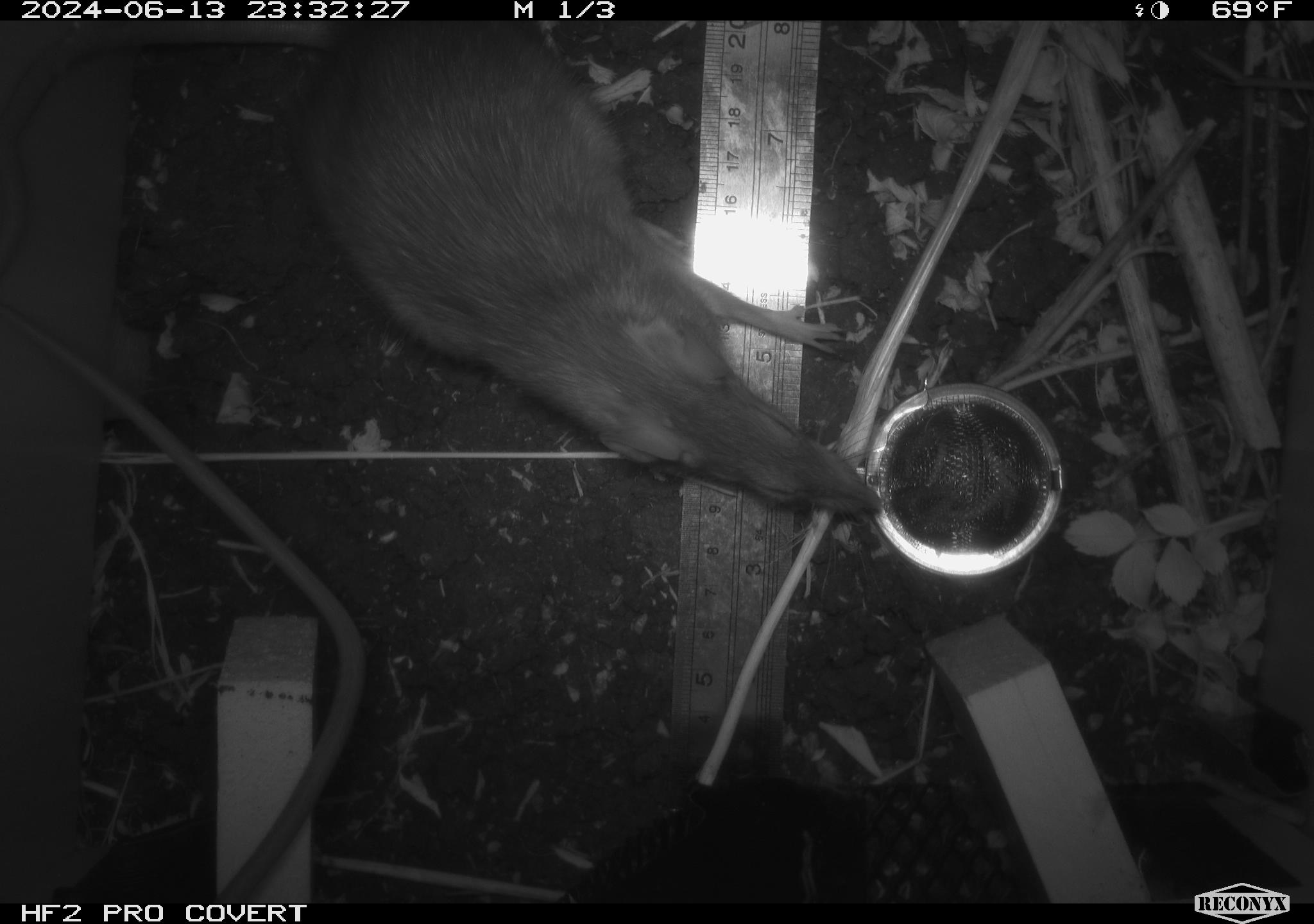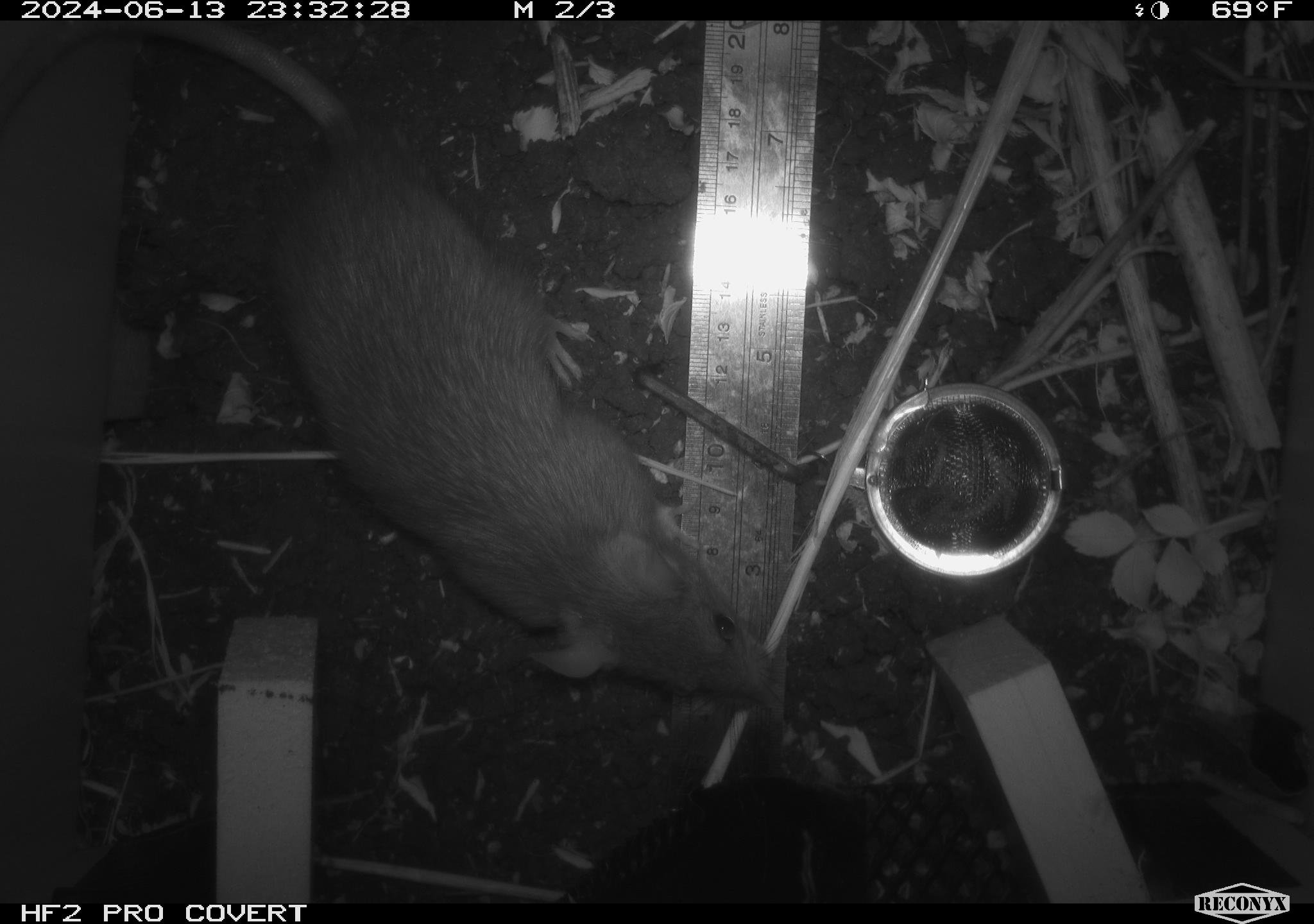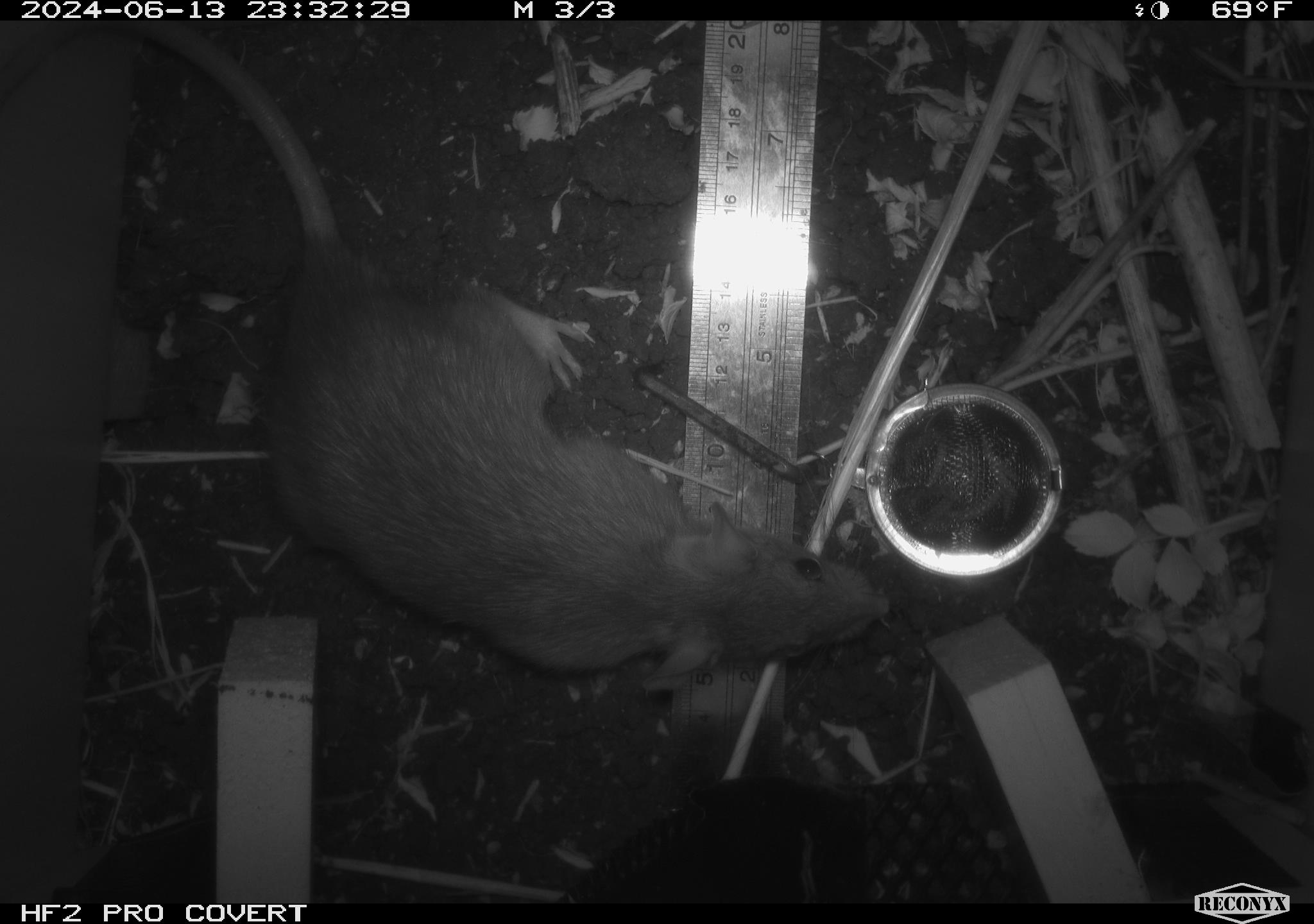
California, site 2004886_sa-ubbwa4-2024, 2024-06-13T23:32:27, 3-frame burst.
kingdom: Animalia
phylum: Chordata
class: Mammalia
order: Rodentia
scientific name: Rodentia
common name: woodrat or rat or mouse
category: woodrat or rat or mouse species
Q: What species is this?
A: Woodrat or rat or mouse species (woodrat or rat or mouse) (Rodentia).